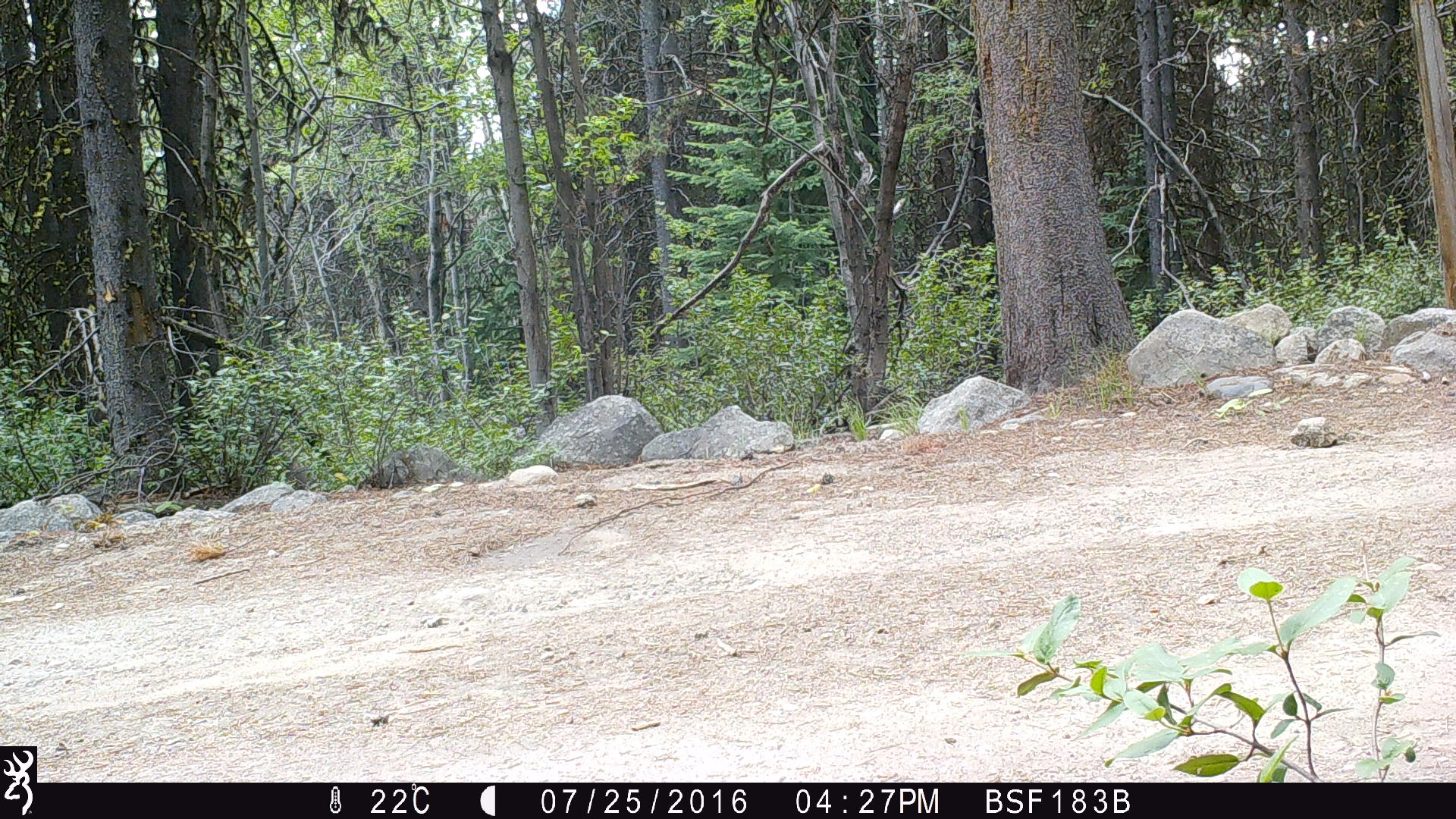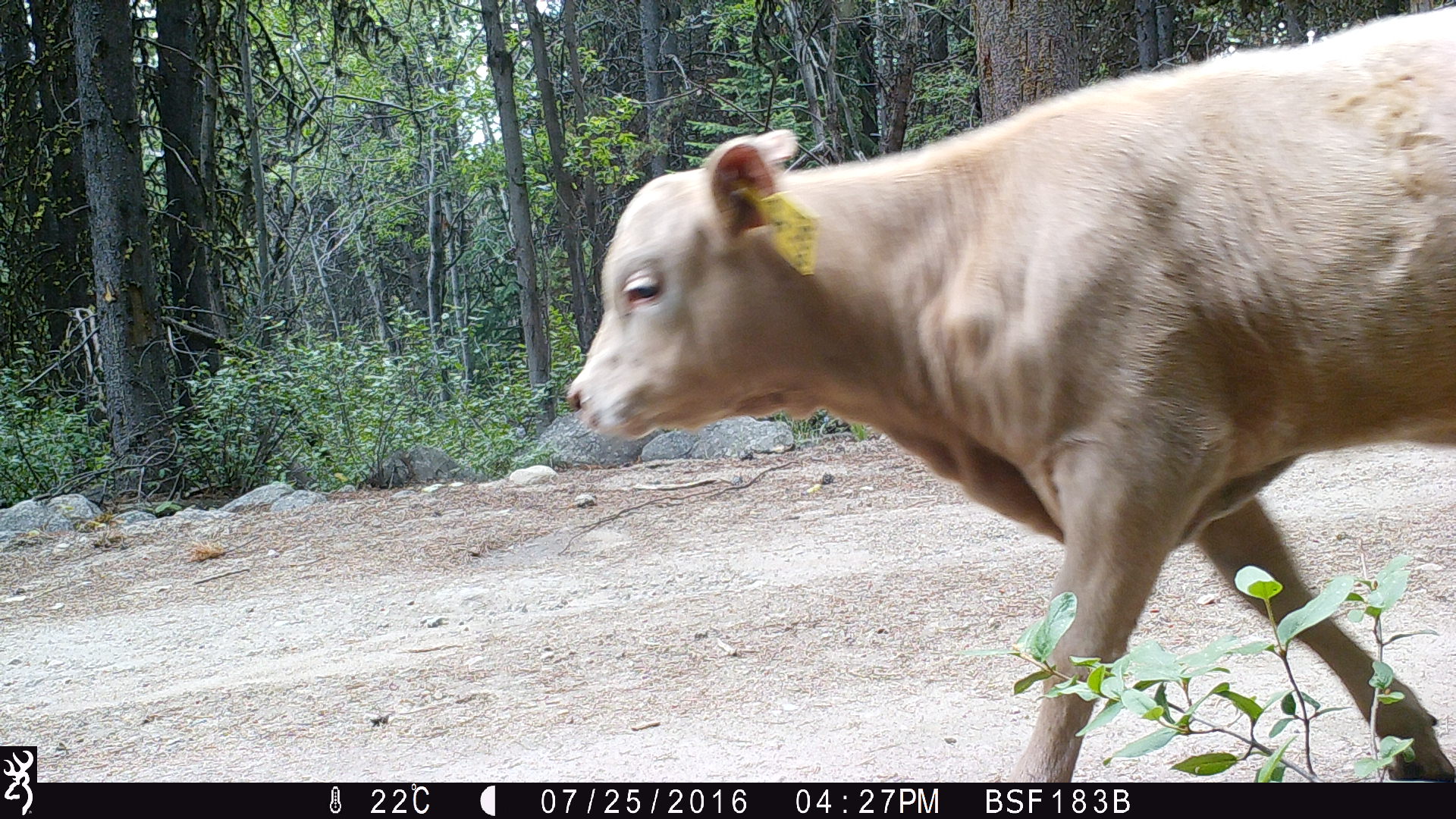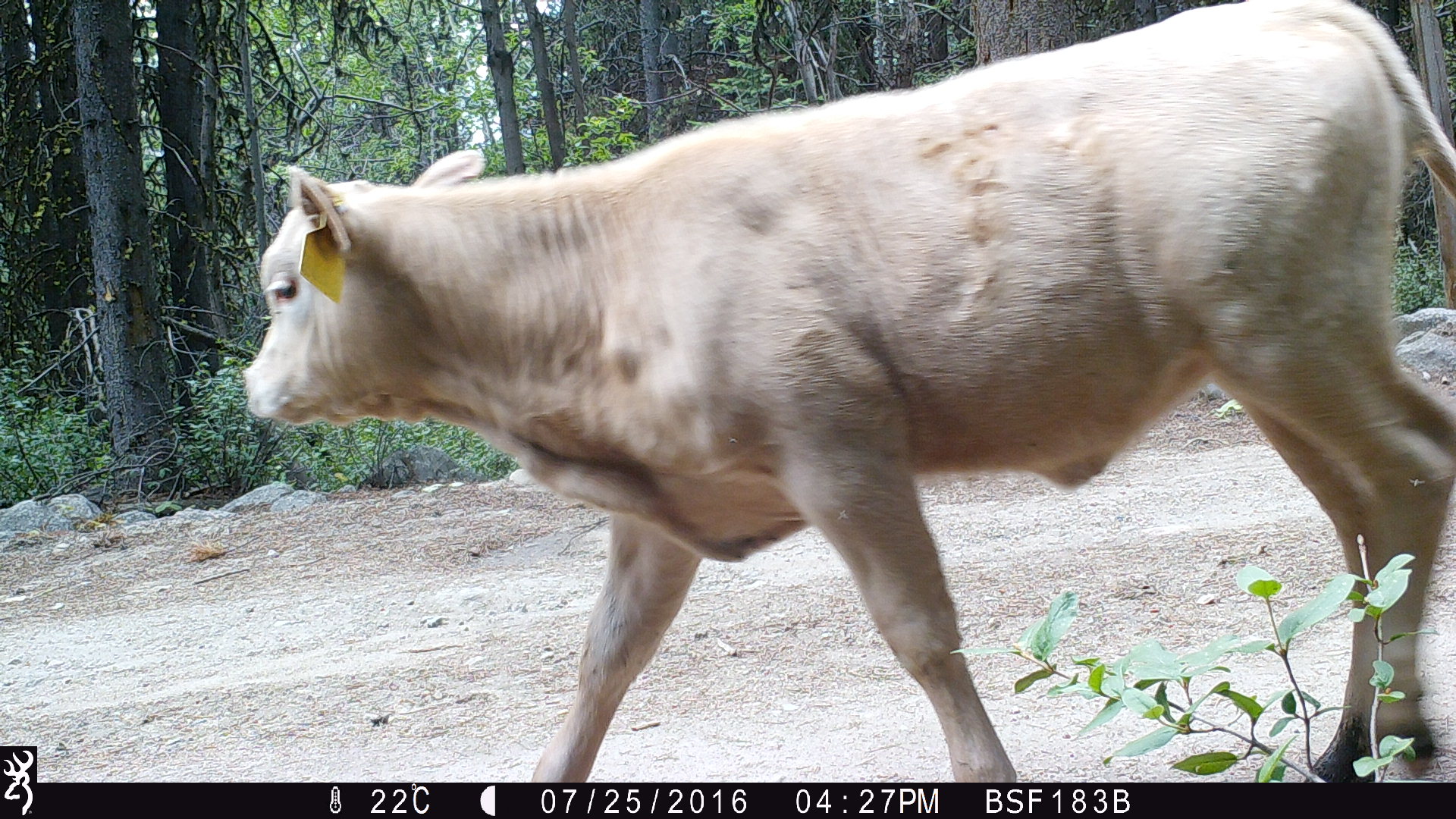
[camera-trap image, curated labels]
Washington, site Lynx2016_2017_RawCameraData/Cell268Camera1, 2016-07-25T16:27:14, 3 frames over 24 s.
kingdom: Animalia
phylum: Chordata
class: Mammalia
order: Artiodactyla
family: Bovidae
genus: Bos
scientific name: Bos taurus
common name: domestic cattle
Domestic cattle (Bos taurus). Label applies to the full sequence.